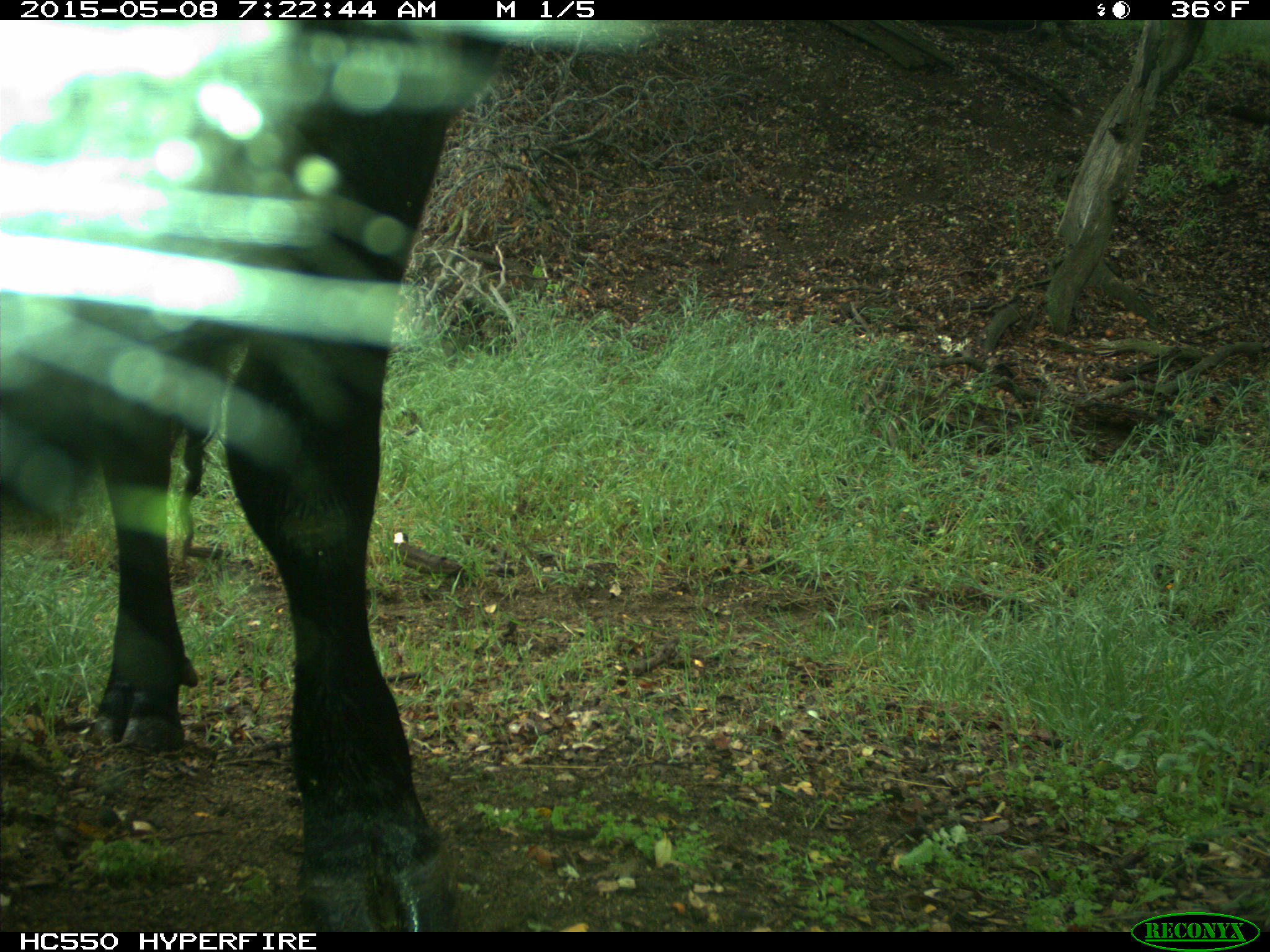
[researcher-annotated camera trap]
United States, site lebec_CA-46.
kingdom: Animalia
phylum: Chordata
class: Mammalia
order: Artiodactyla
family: Bovidae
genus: Bos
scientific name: Bos taurus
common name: domestic cow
Bos taurus (domestic cow).